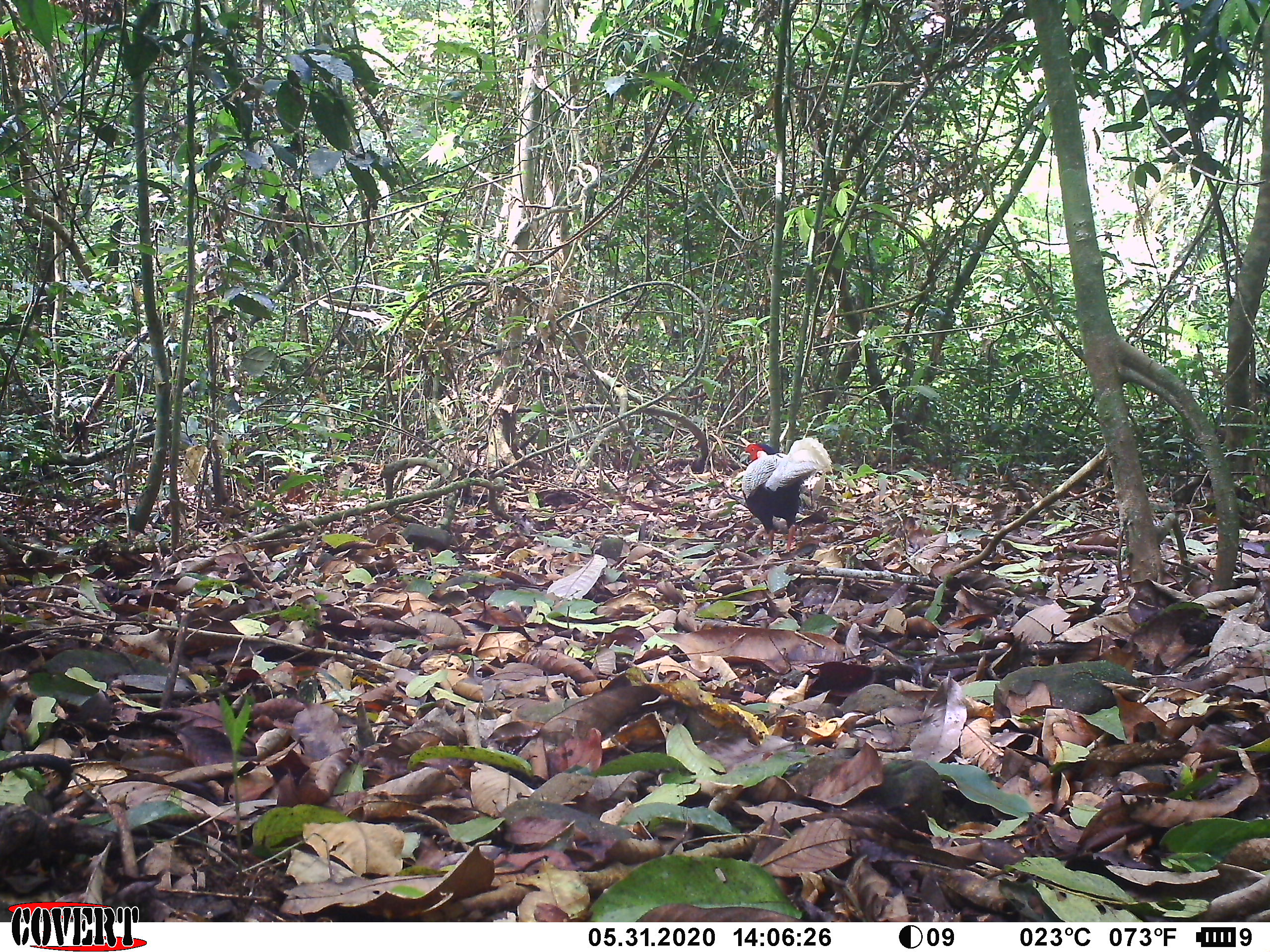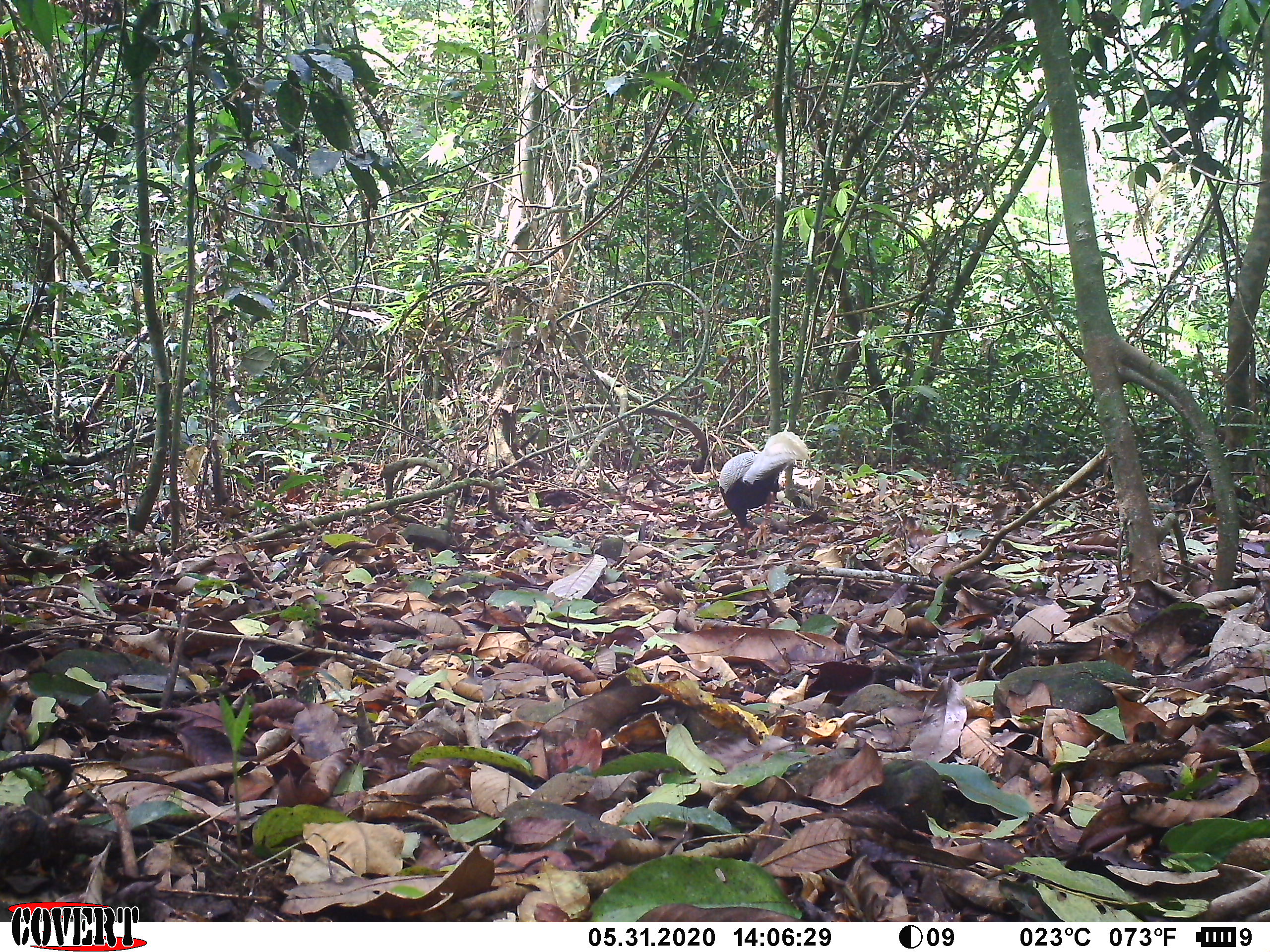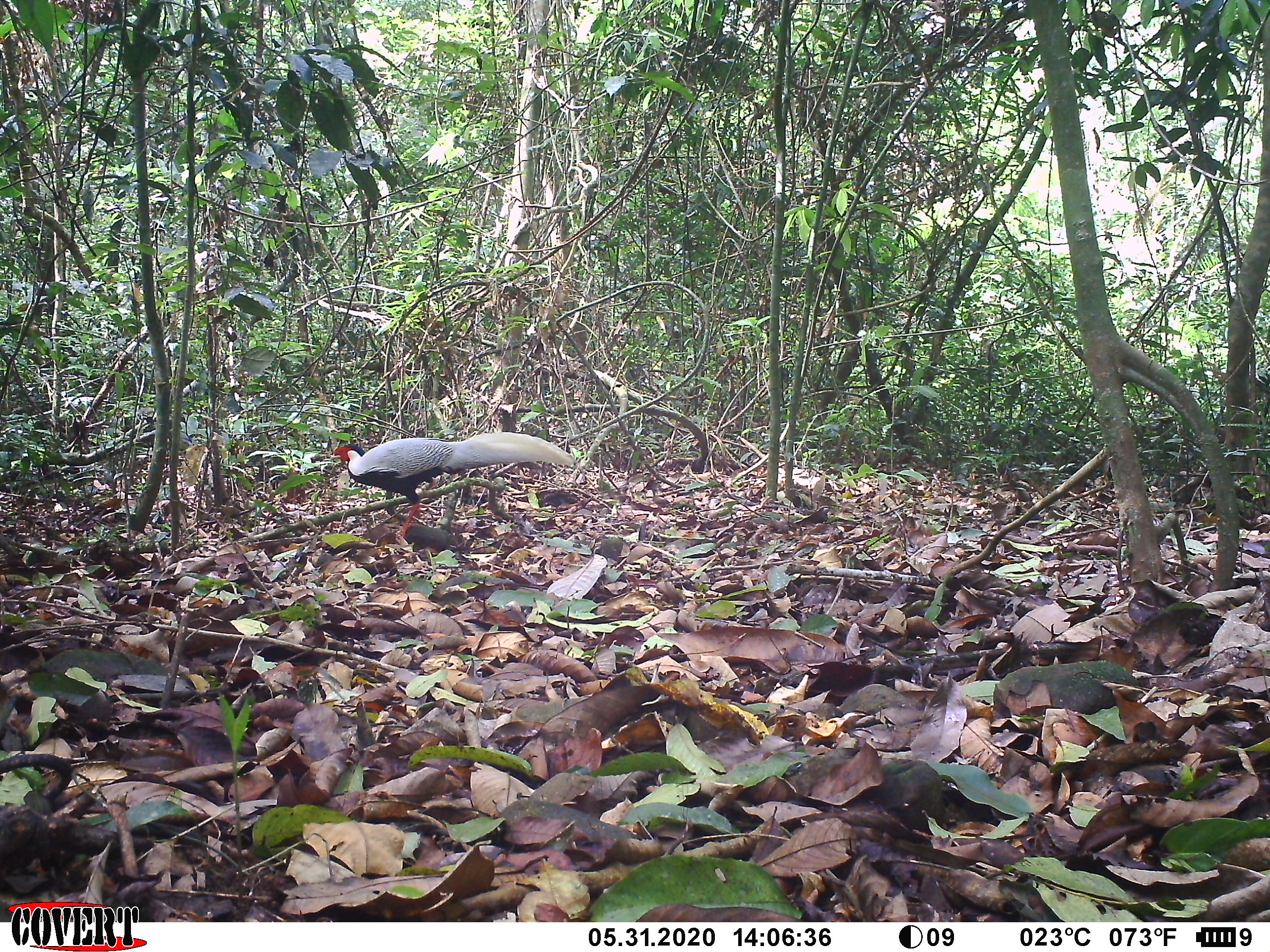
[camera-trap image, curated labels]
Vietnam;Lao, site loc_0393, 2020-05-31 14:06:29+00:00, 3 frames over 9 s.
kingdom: Animalia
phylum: Chordata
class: Aves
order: Galliformes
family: Phasianidae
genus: Lophura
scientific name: Lophura nycthemera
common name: silver pheasant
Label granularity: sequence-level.